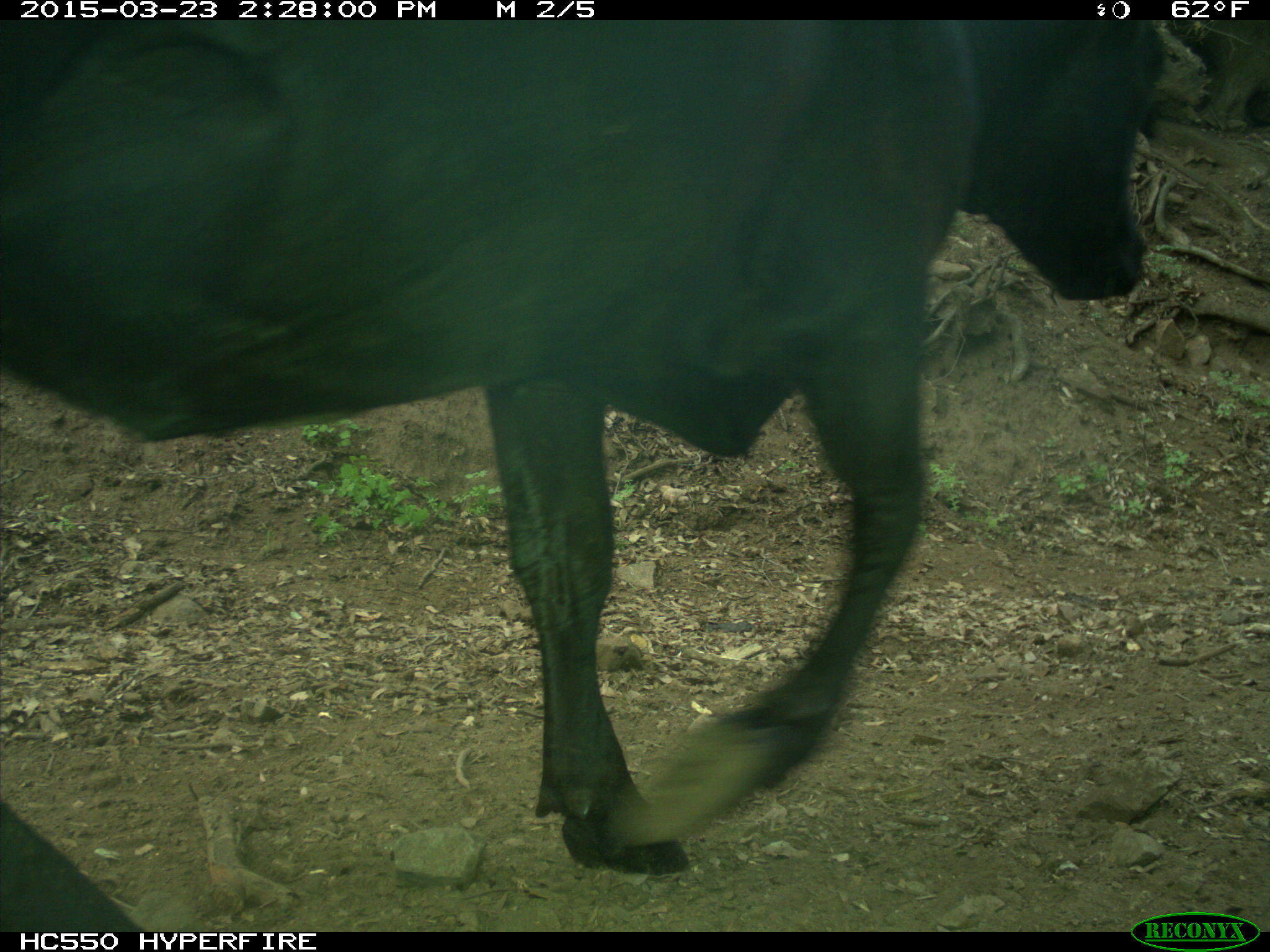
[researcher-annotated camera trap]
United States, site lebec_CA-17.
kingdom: Animalia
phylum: Chordata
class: Mammalia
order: Artiodactyla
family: Bovidae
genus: Bos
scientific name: Bos taurus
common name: domestic cow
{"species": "Bos taurus (domestic cow)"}